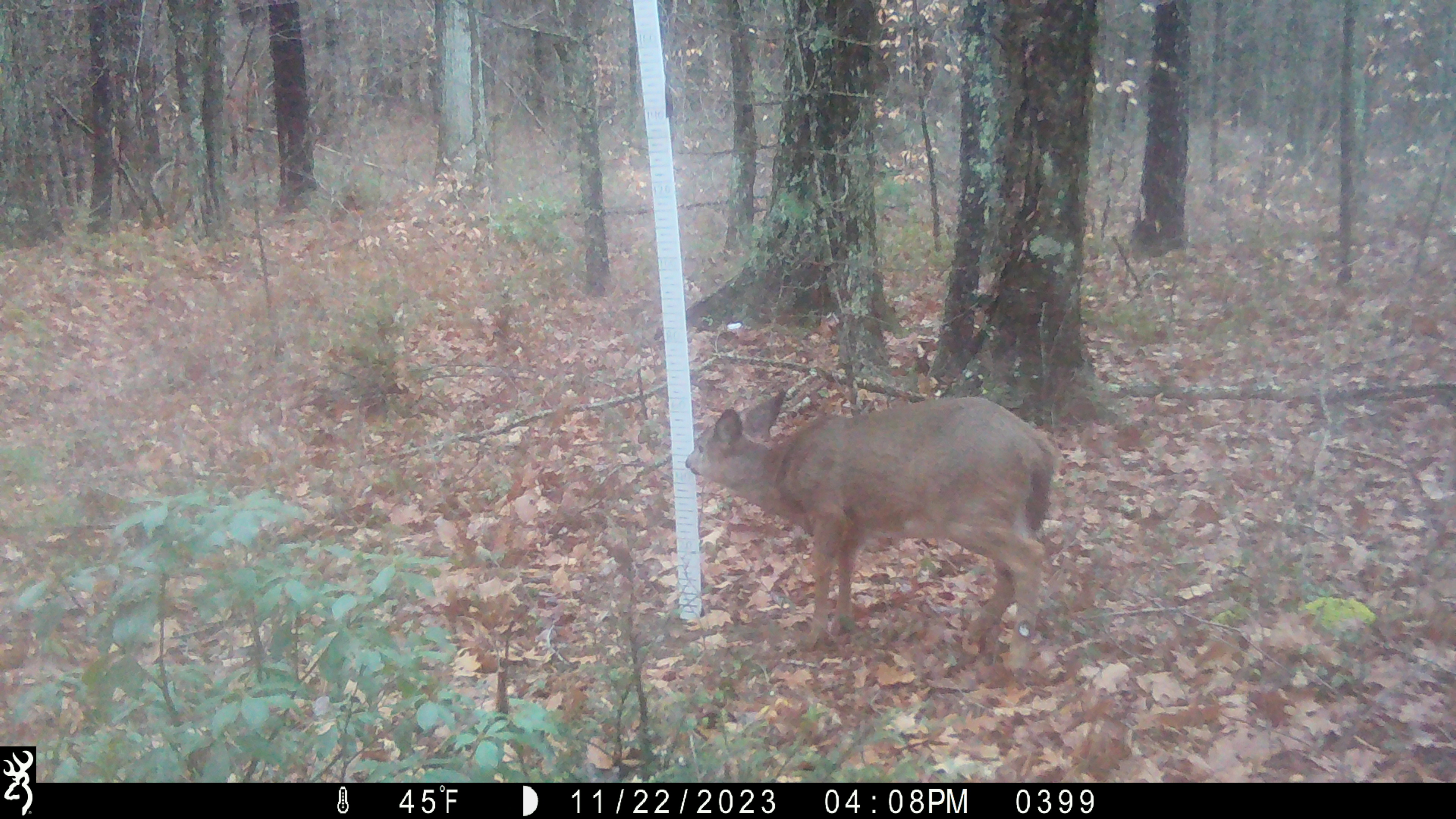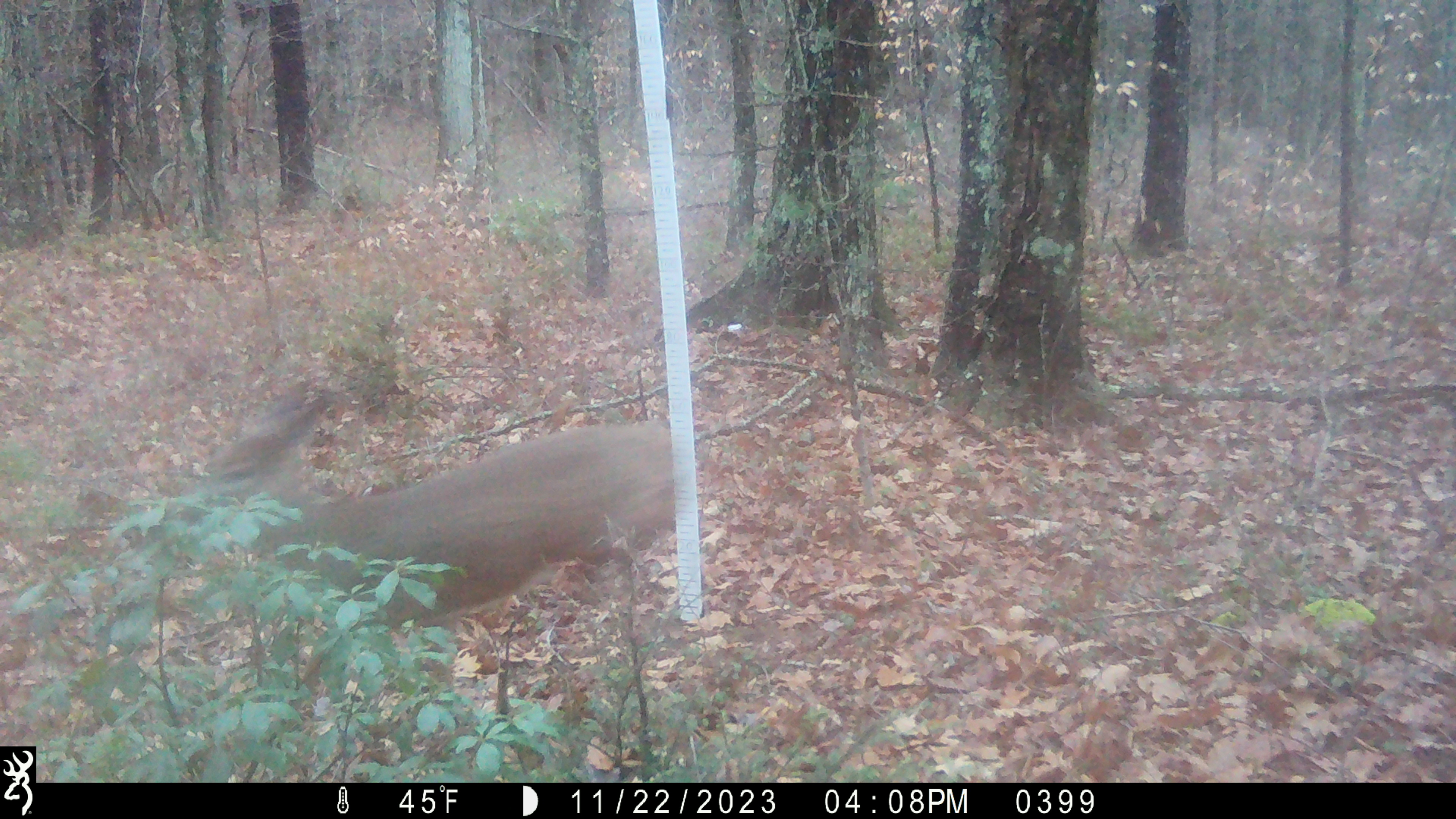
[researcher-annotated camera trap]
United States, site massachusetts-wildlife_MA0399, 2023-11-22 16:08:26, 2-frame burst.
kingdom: Animalia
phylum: Chordata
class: Mammalia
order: Artiodactyla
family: Cervidae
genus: Odocoileus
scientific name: Odocoileus virginianus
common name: white-tailed deer